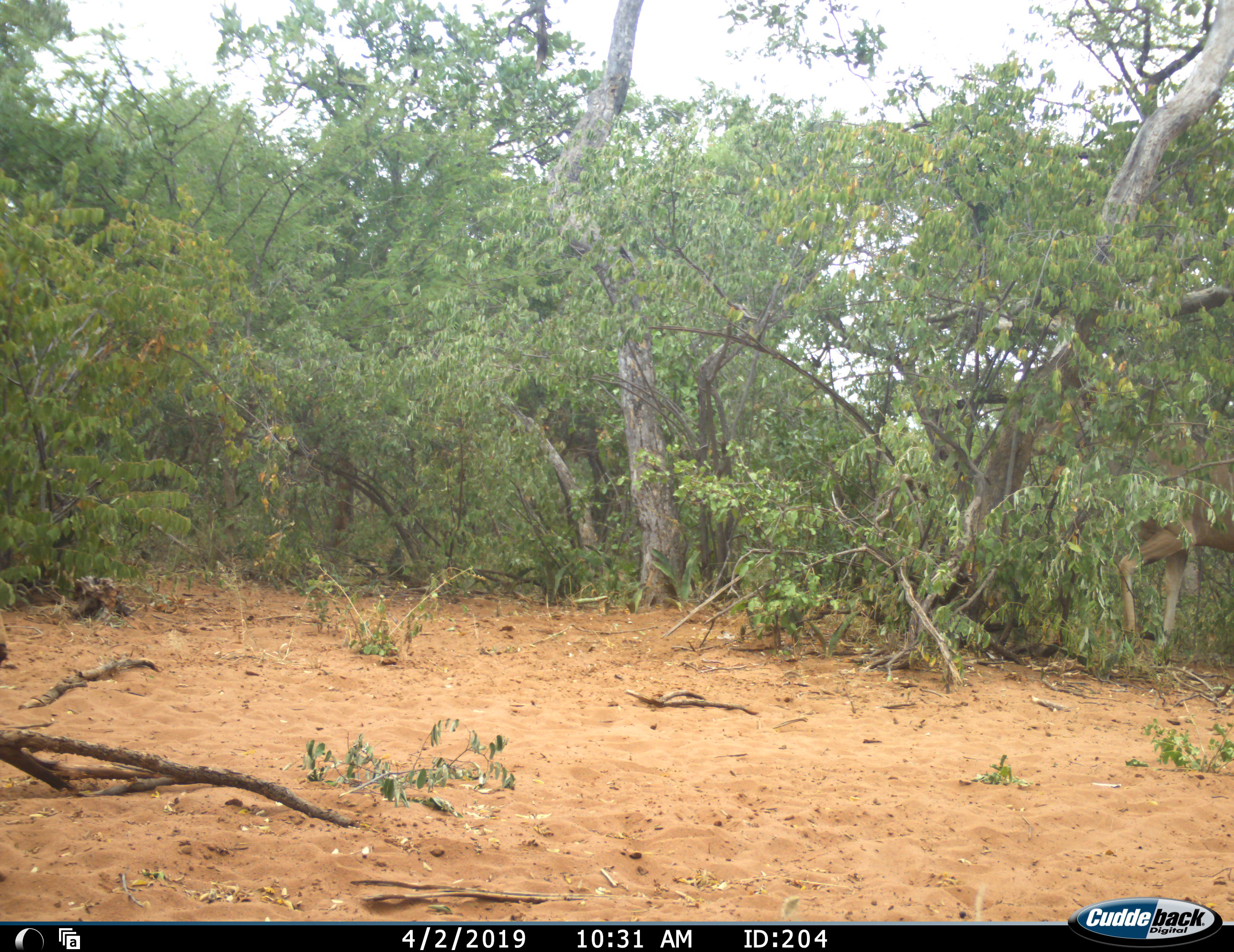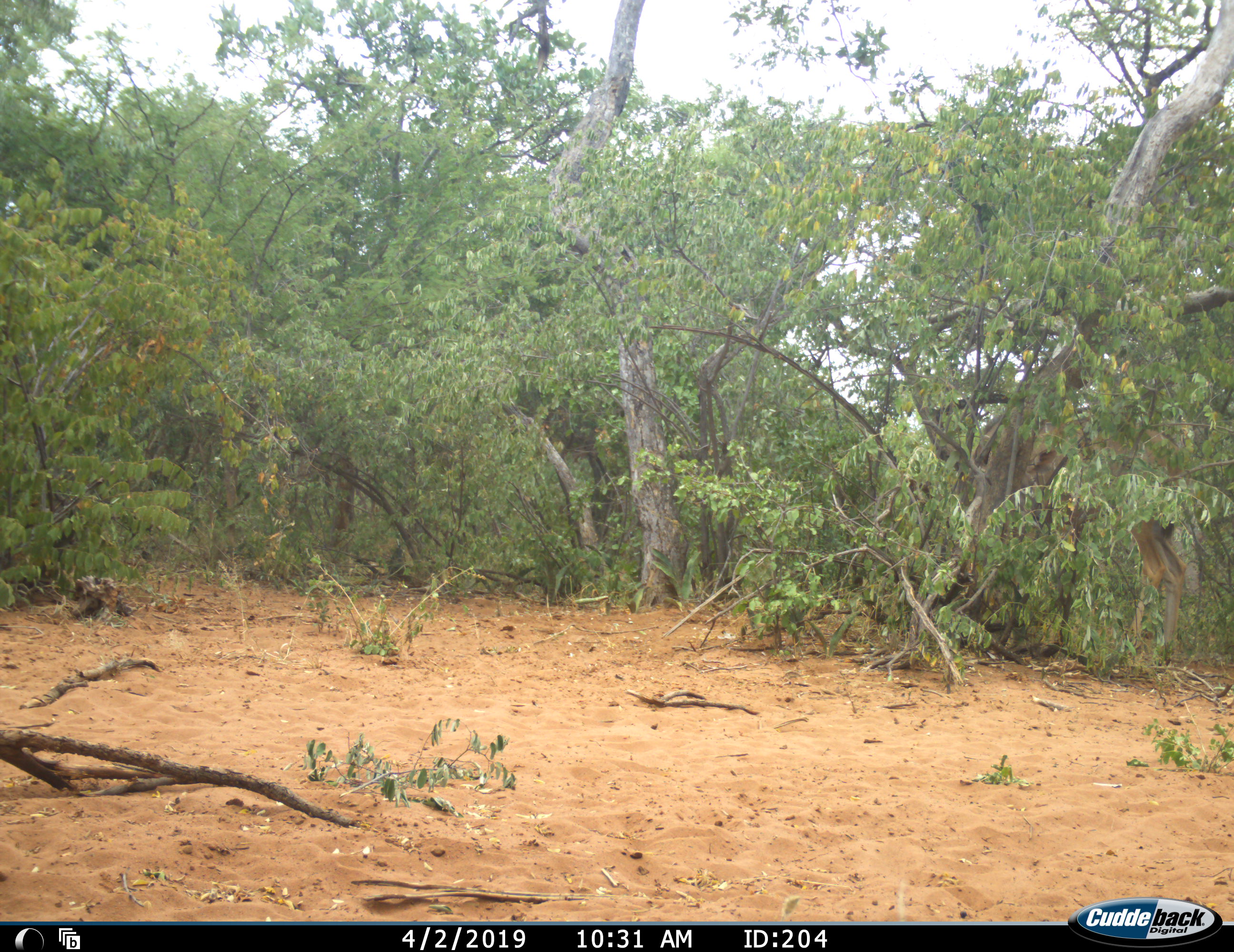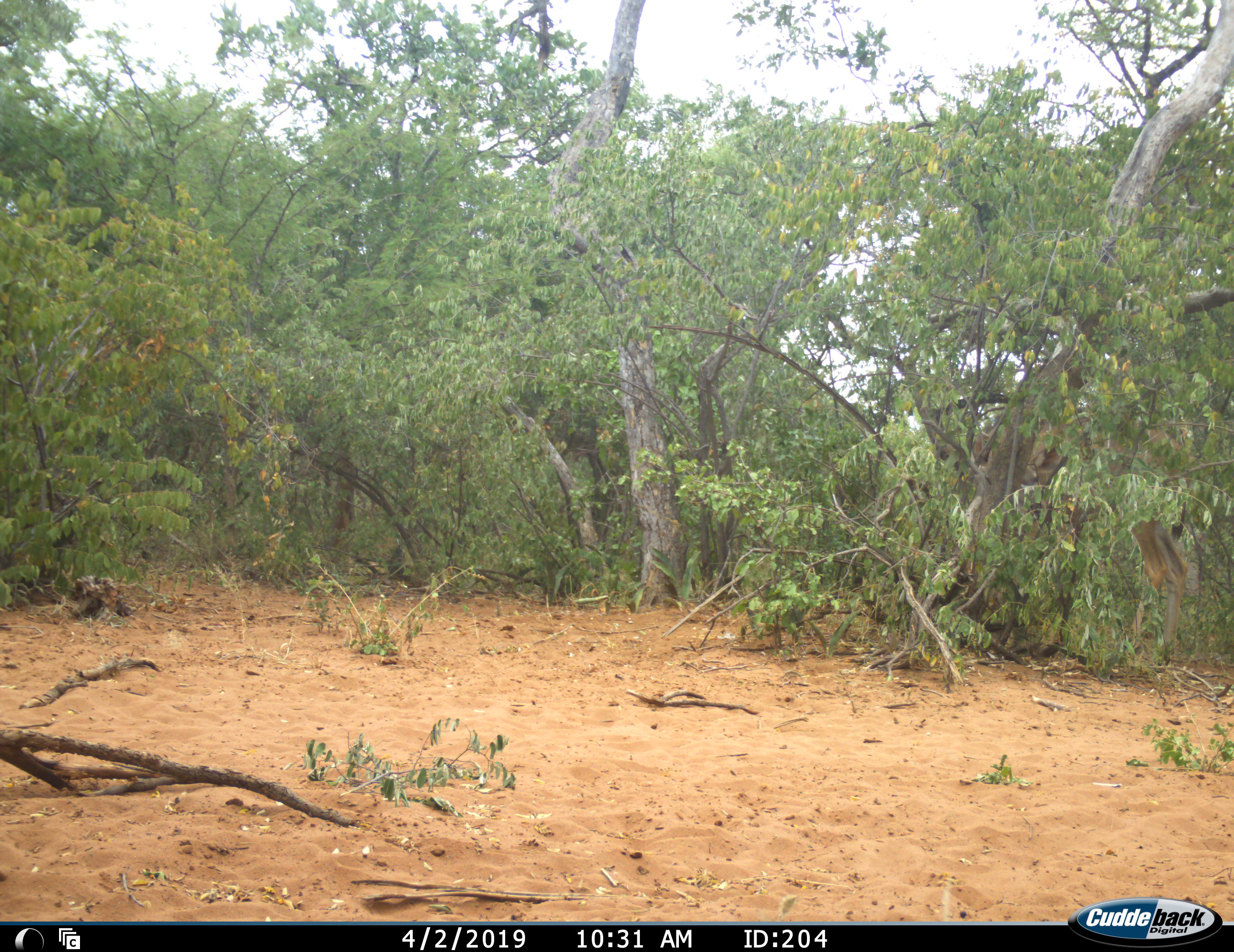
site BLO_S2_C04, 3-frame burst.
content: unidentified animal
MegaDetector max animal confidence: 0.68